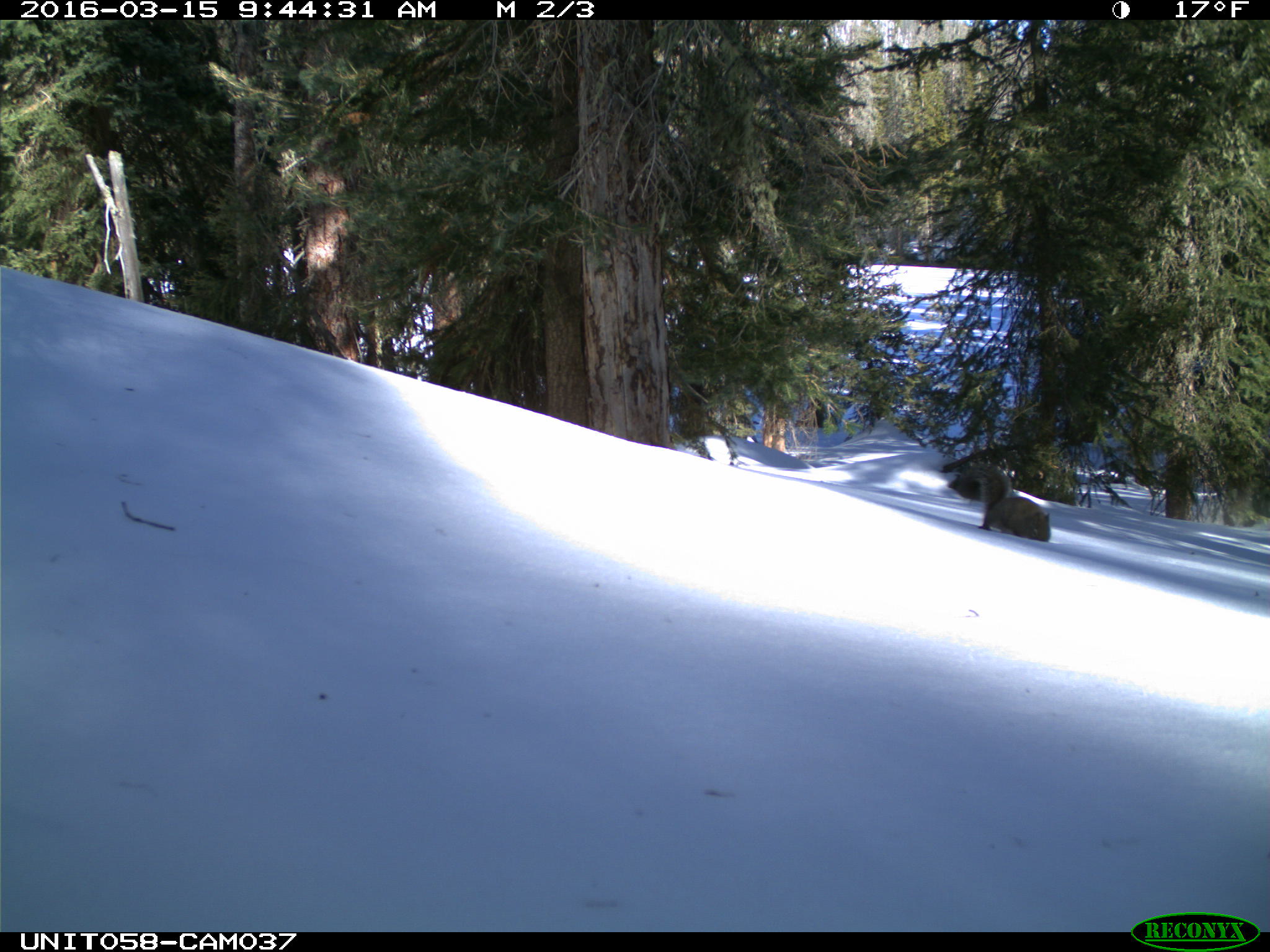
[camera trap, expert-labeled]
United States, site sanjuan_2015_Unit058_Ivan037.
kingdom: Animalia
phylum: Chordata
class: Mammalia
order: Rodentia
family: Sciuridae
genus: Tamiasciurus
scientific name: Tamiasciurus hudsonicus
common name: american red squirrel